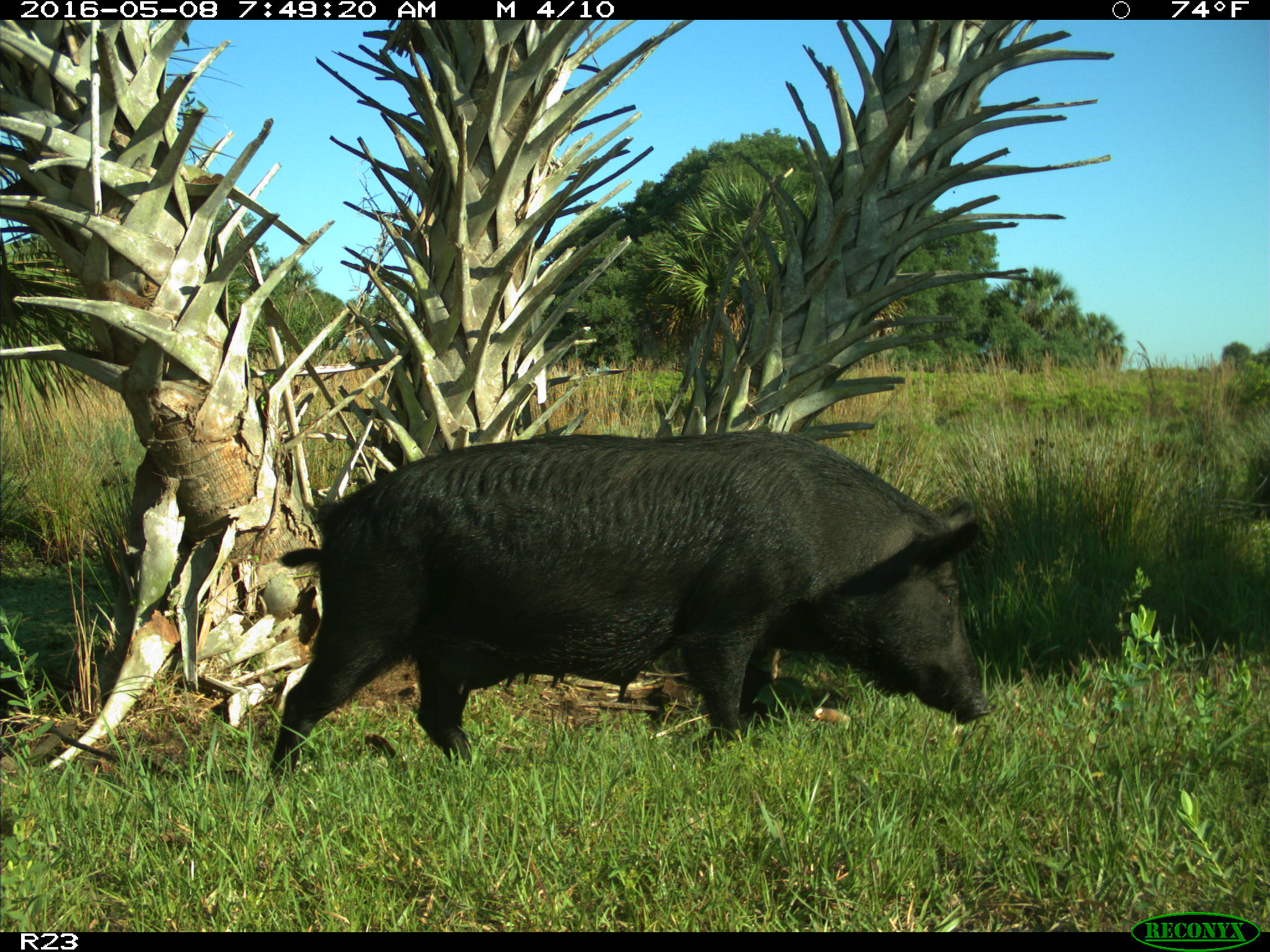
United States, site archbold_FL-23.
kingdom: Animalia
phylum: Chordata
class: Mammalia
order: Artiodactyla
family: Suidae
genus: Sus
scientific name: Sus scrofa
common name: wild boar